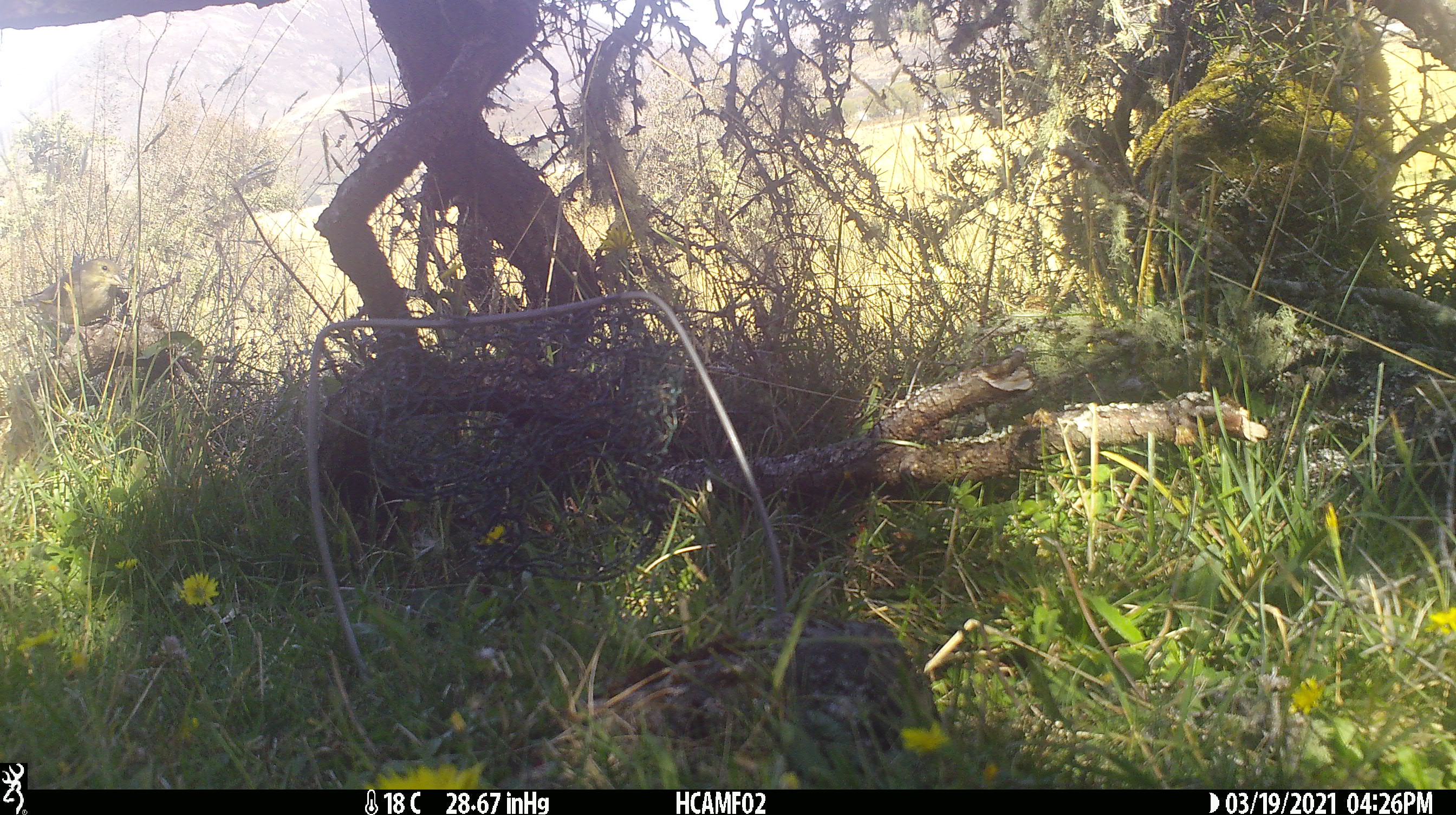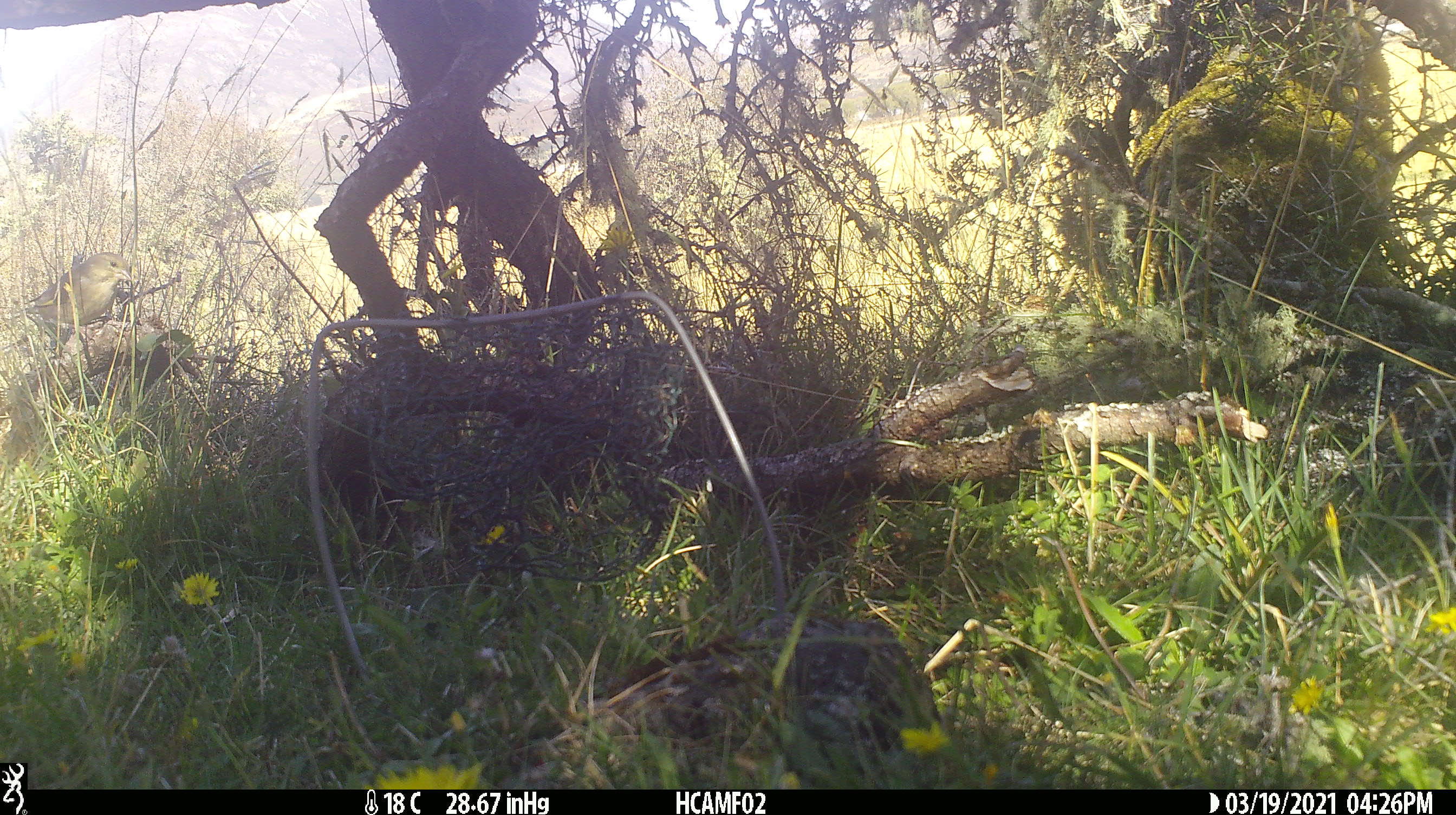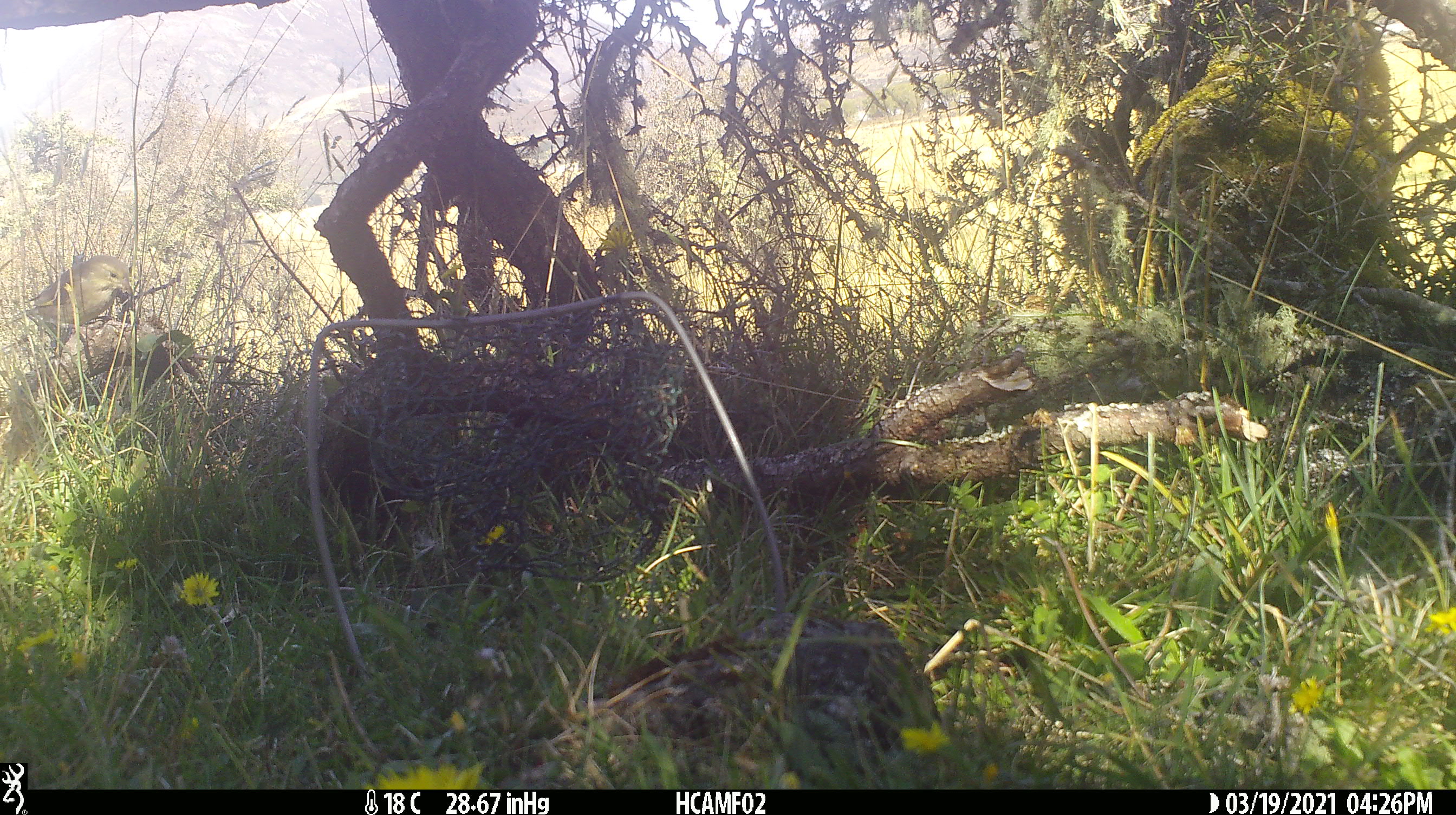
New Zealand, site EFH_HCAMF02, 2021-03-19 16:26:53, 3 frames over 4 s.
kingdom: Animalia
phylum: Chordata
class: Aves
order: Passeriformes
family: Fringillidae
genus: Chloris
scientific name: Chloris chloris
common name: greenfinch